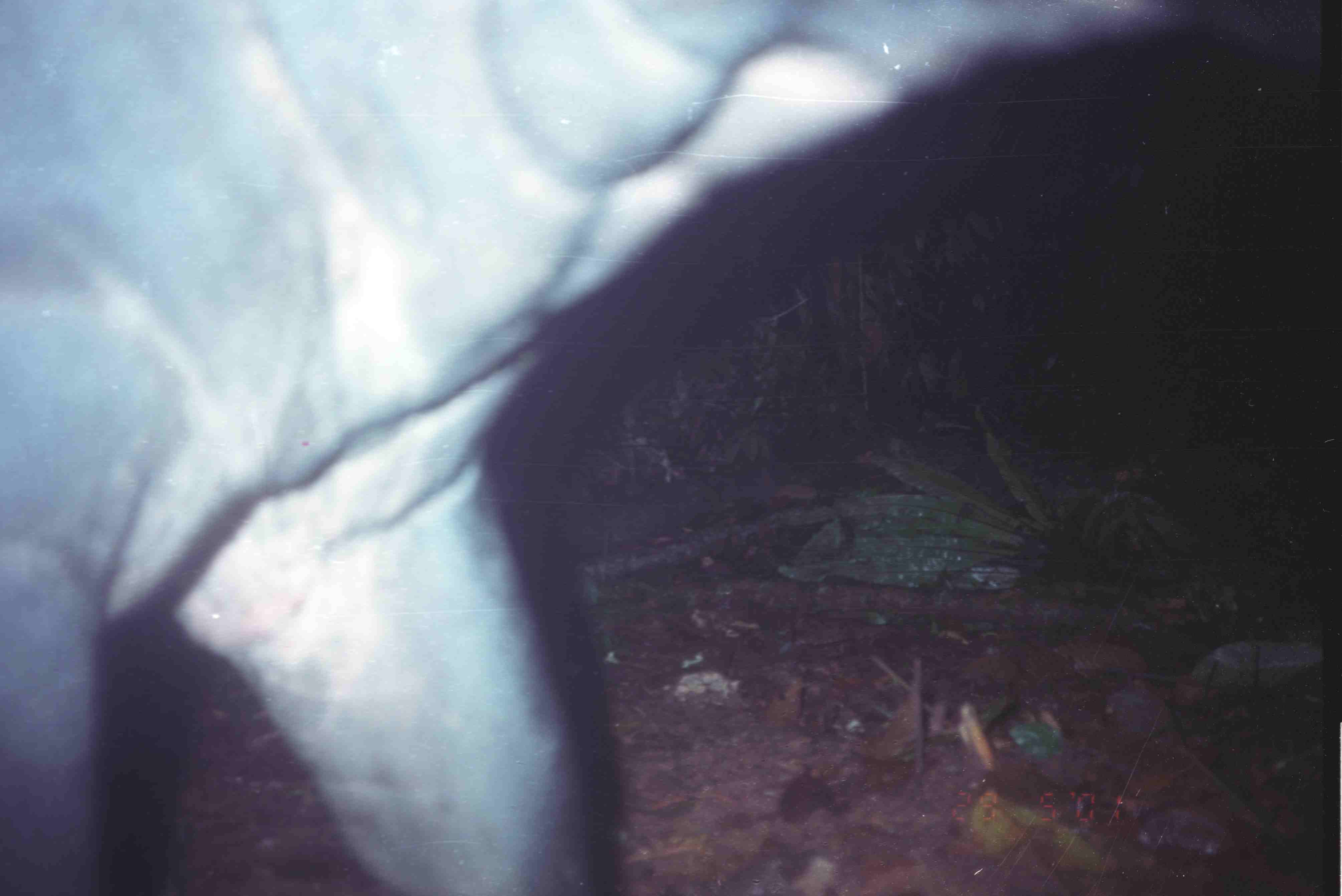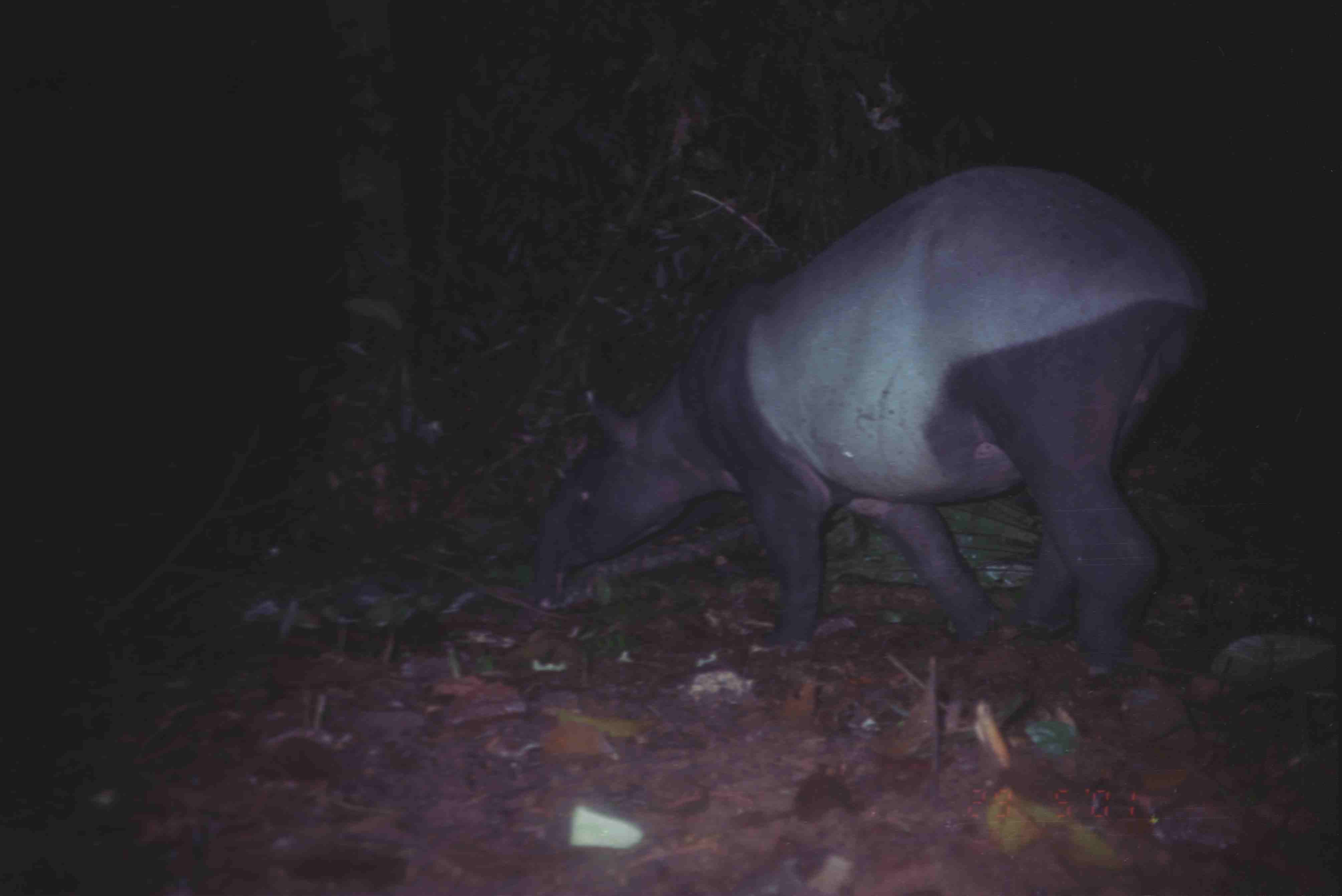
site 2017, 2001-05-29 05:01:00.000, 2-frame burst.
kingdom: Animalia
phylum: Chordata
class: Mammalia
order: Perissodactyla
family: Tapiridae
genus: Tapirus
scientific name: Tapirus indicus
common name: malayan tapir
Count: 1.